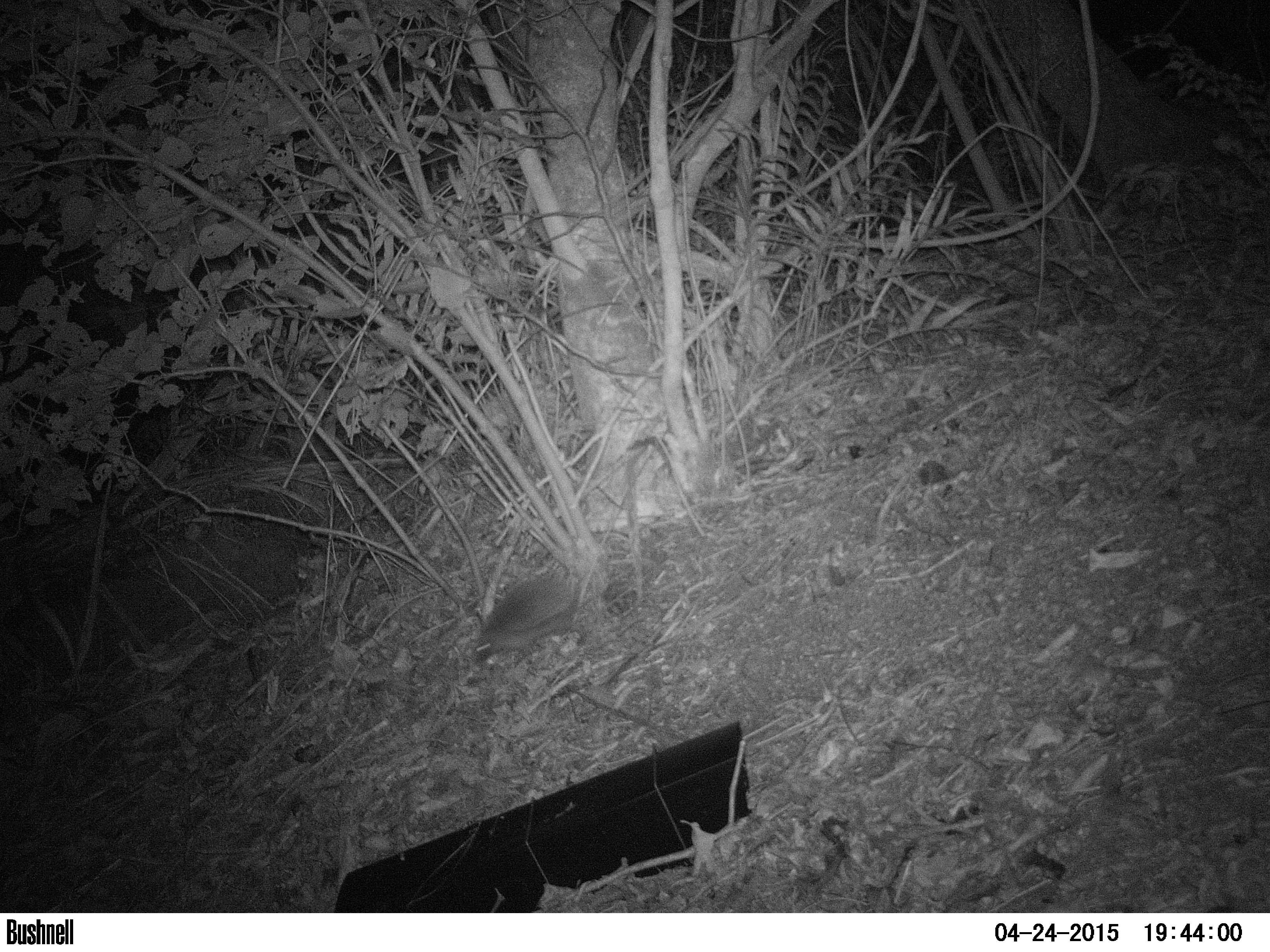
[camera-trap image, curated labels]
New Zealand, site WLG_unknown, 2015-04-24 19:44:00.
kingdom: Animalia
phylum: Chordata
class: Mammalia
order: Eulipotyphla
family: Erinaceidae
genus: Erinaceus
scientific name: Erinaceus europaeus europaeus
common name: european hedgehog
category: hedgehog